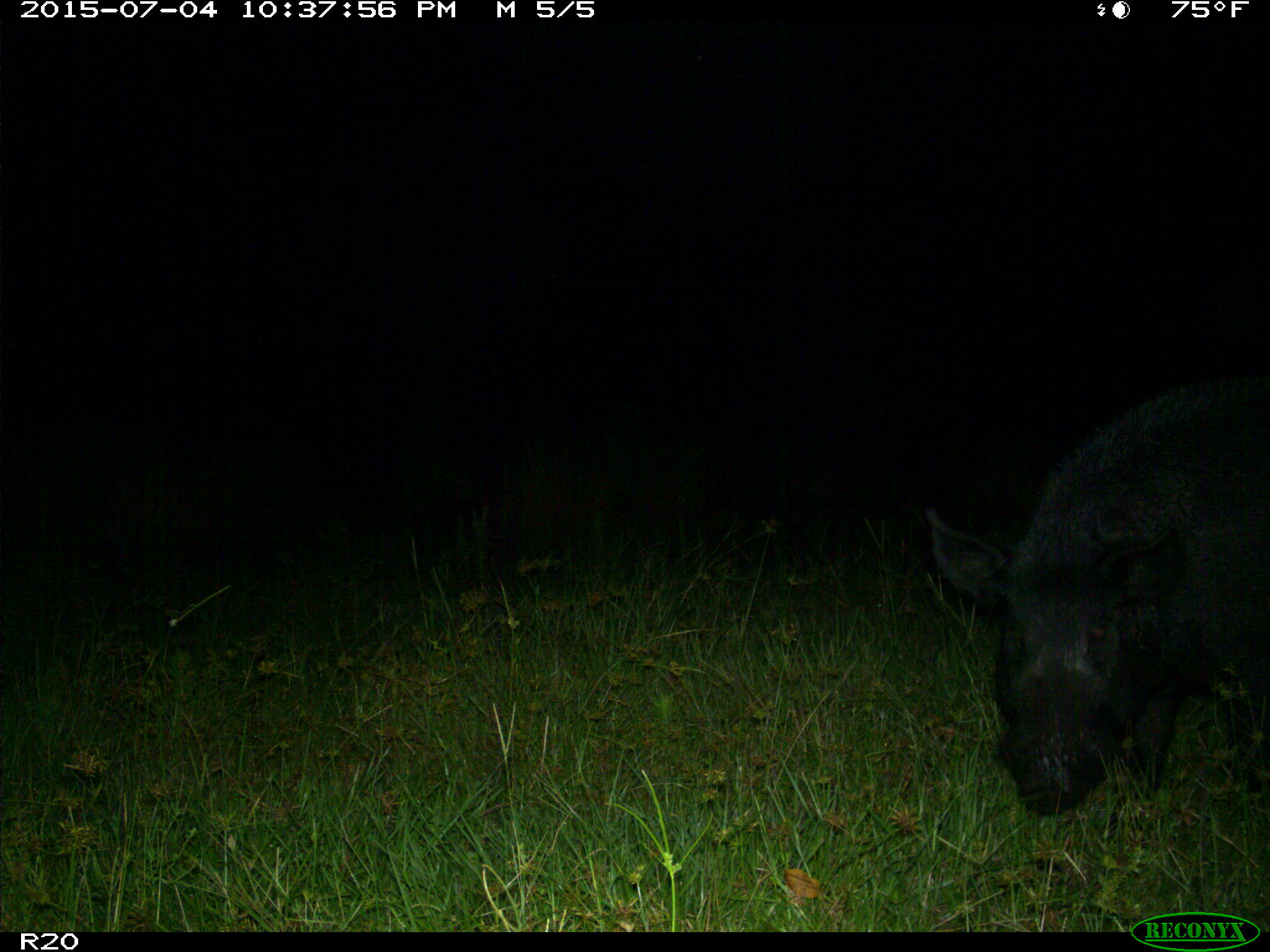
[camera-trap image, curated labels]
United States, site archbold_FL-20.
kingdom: Animalia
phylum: Chordata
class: Mammalia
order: Artiodactyla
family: Suidae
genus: Sus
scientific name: Sus scrofa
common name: wild boar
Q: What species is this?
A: Sus scrofa (wild boar).